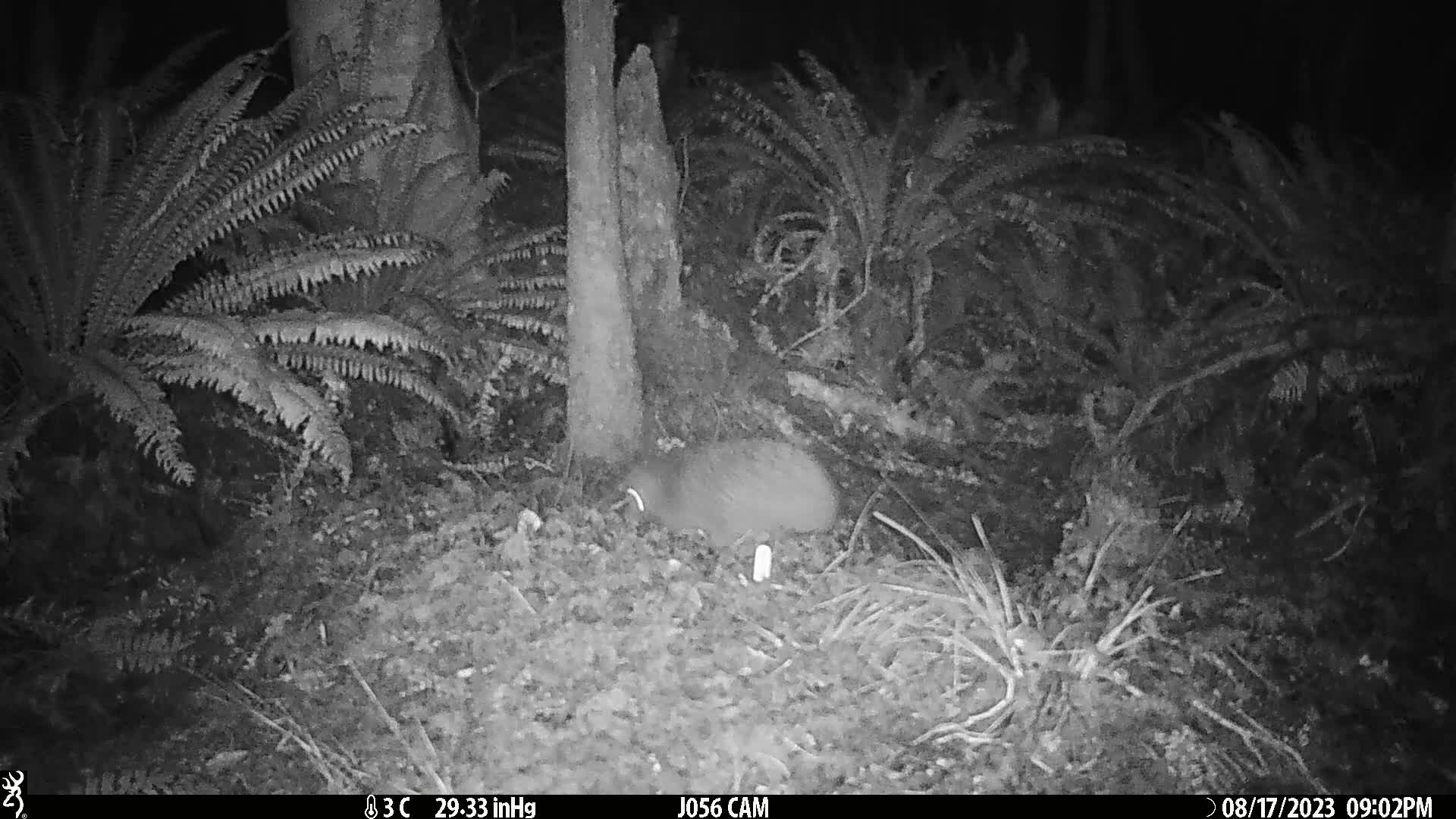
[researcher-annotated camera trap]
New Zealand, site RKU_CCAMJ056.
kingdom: Animalia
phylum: Chordata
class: Aves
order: Apterygiformes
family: Apterygidae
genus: Apteryx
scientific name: Apteryx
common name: kiwi